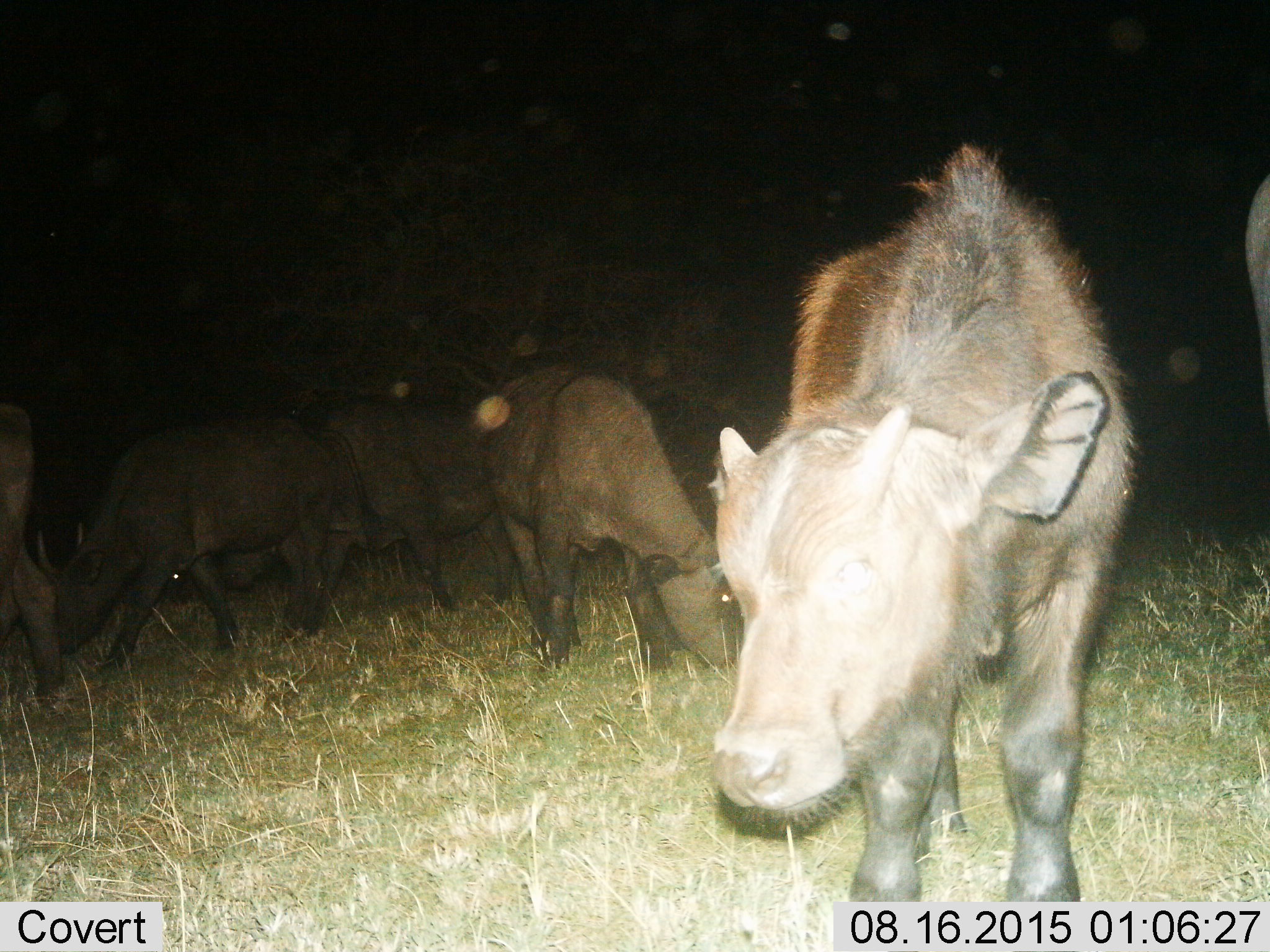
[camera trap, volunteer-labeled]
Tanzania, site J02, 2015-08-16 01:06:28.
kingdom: Animalia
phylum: Chordata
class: Mammalia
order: Artiodactyla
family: Bovidae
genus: Bos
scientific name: Bos taurus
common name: cattle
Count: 6.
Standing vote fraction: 40%.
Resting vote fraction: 20%.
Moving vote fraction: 20%.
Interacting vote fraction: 0%.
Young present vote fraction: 40%.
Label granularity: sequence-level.